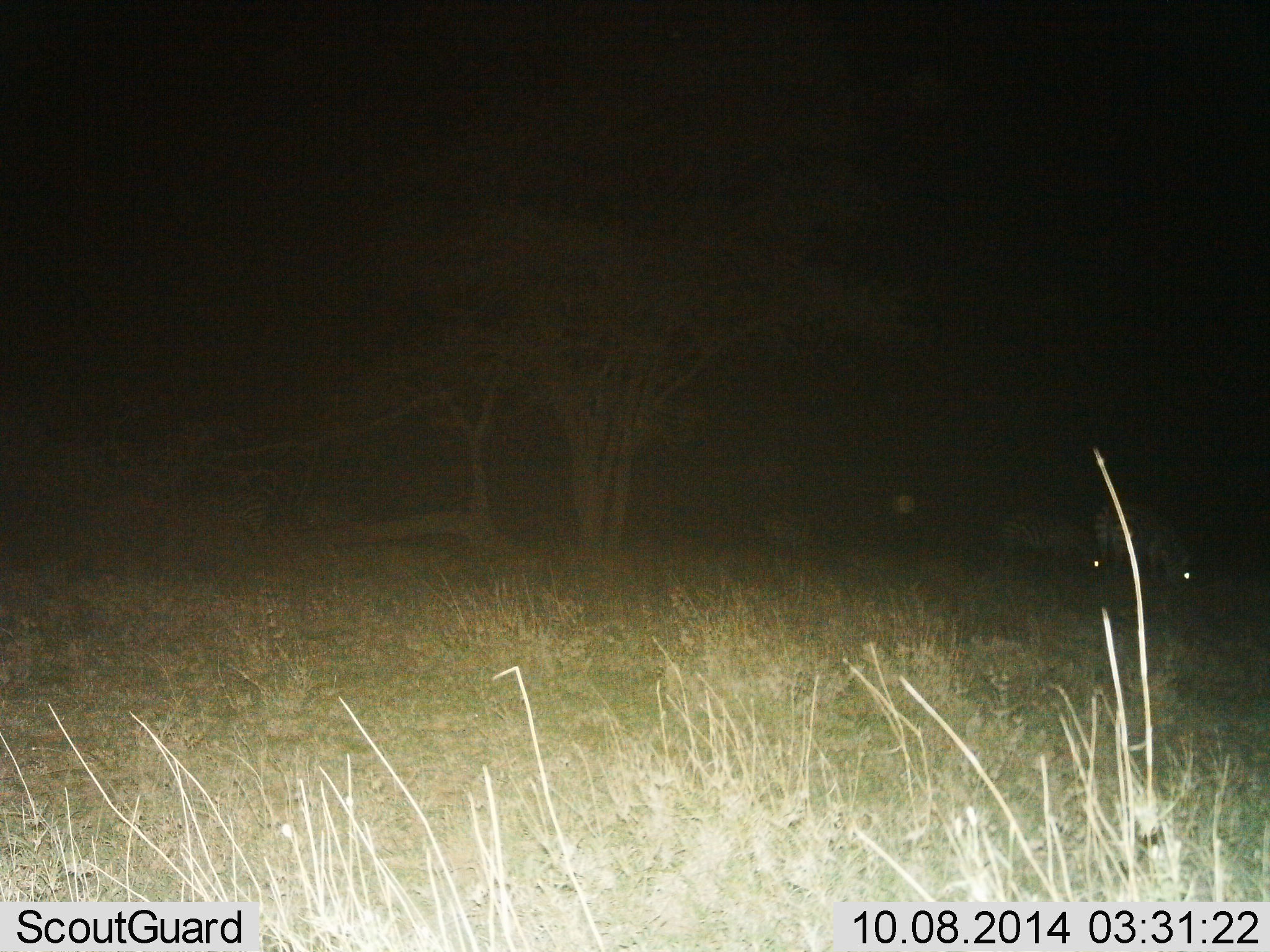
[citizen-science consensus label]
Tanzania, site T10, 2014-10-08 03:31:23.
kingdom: Animalia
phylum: Chordata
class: Mammalia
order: Perissodactyla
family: Equidae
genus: Equus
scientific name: Equus quagga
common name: plains zebra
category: zebra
Zebra (plains zebra) (Equus quagga), count 2. Behavior (volunteer vote fractions): standing 10%, resting 0%, moving 0%, interacting 0%. Young present (vote fraction): 0%. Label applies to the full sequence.